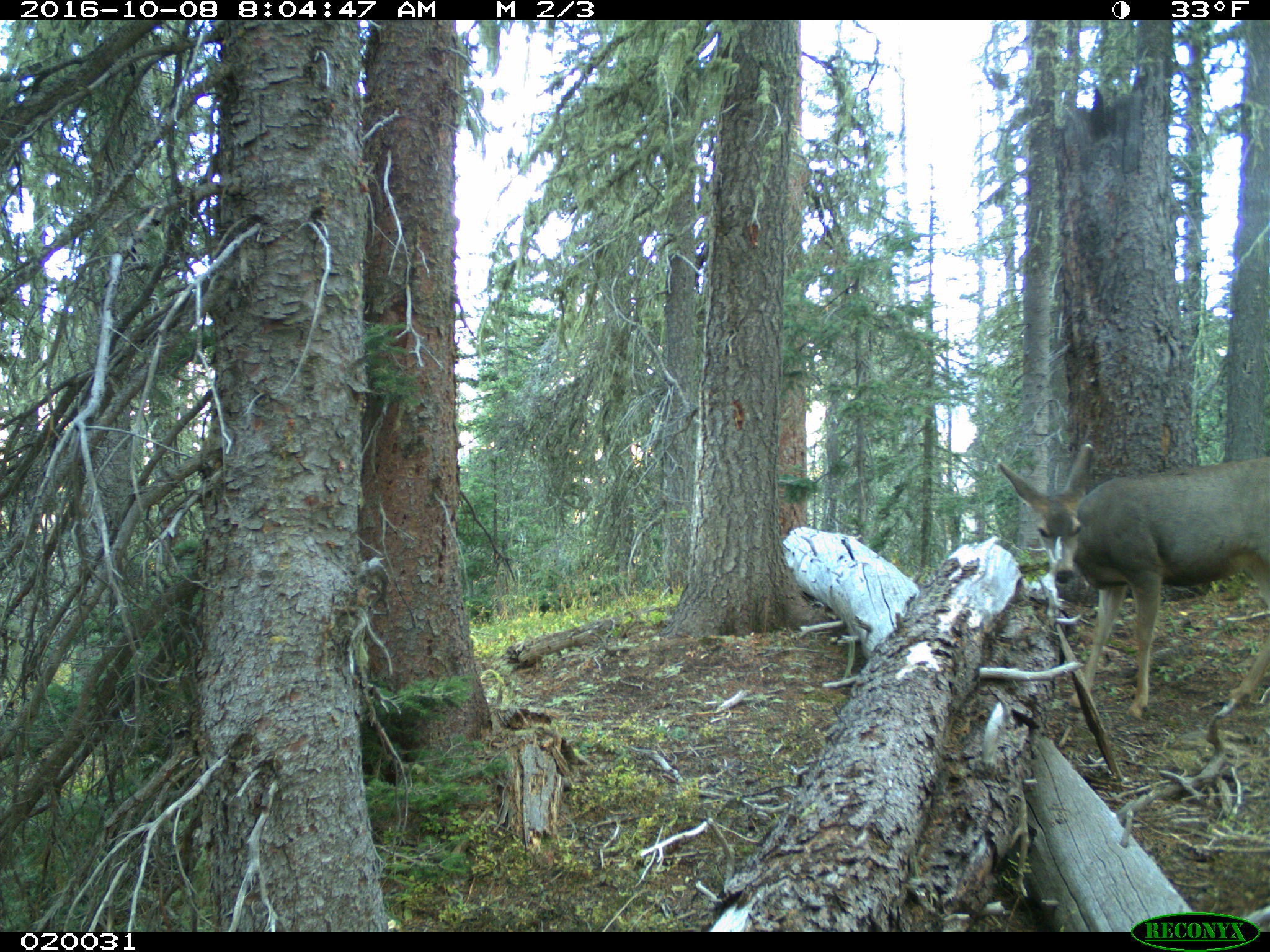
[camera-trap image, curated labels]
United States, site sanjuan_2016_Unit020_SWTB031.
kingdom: Animalia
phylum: Chordata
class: Mammalia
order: Artiodactyla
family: Cervidae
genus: Odocoileus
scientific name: Odocoileus hemionus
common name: mule deer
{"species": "Odocoileus hemionus (mule deer)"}